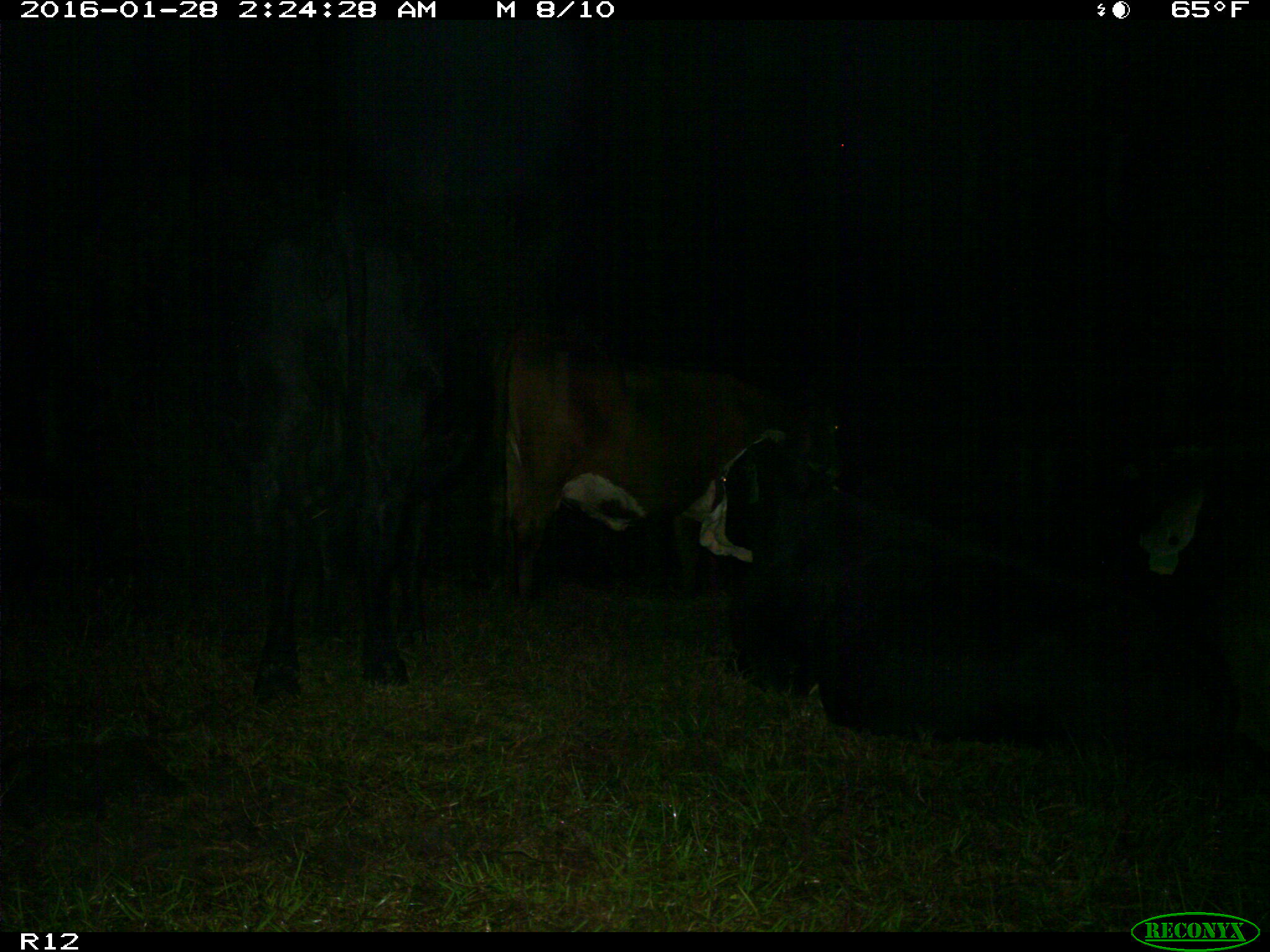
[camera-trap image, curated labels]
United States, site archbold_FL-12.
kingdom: Animalia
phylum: Chordata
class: Mammalia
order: Artiodactyla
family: Bovidae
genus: Bos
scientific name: Bos taurus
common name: domestic cow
Bos taurus (domestic cow).